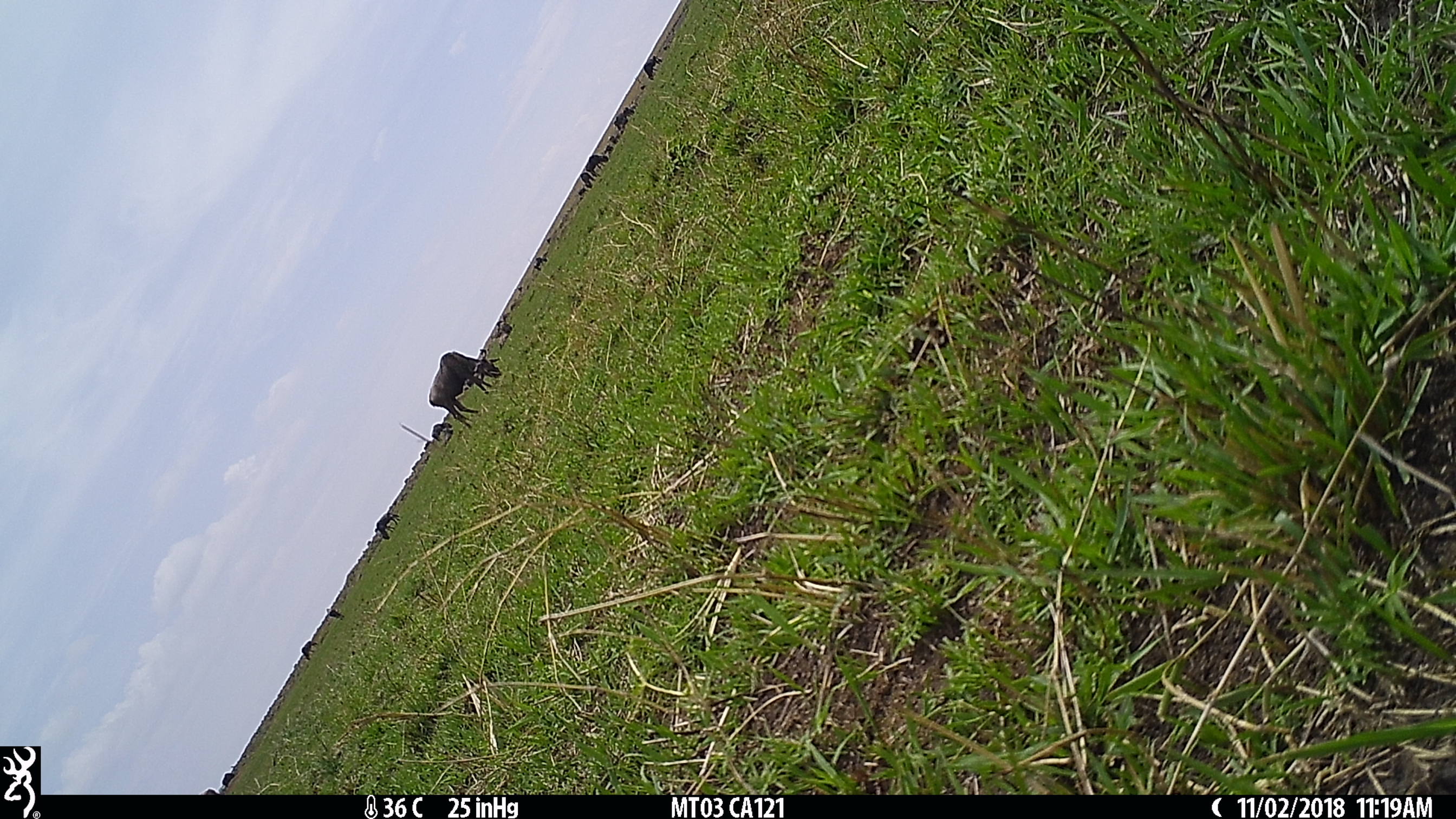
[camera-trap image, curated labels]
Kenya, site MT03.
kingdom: Animalia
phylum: Chordata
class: Mammalia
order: Artiodactyla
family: Bovidae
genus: Connochaetes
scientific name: Connochaetes taurinus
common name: blue wildebeest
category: wildebeest